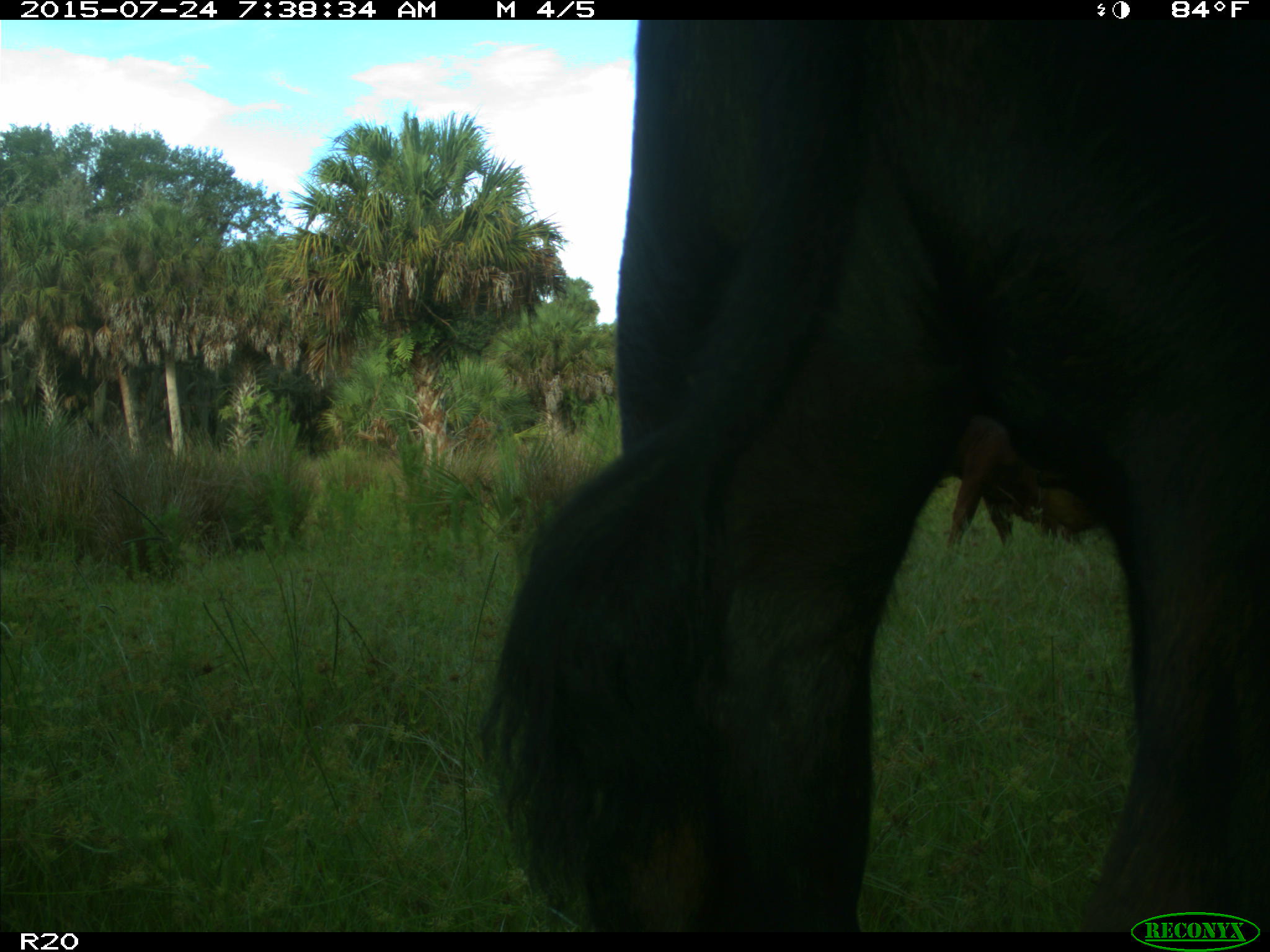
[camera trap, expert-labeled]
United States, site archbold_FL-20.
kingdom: Animalia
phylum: Chordata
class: Mammalia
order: Artiodactyla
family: Bovidae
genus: Bos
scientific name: Bos taurus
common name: domestic cow